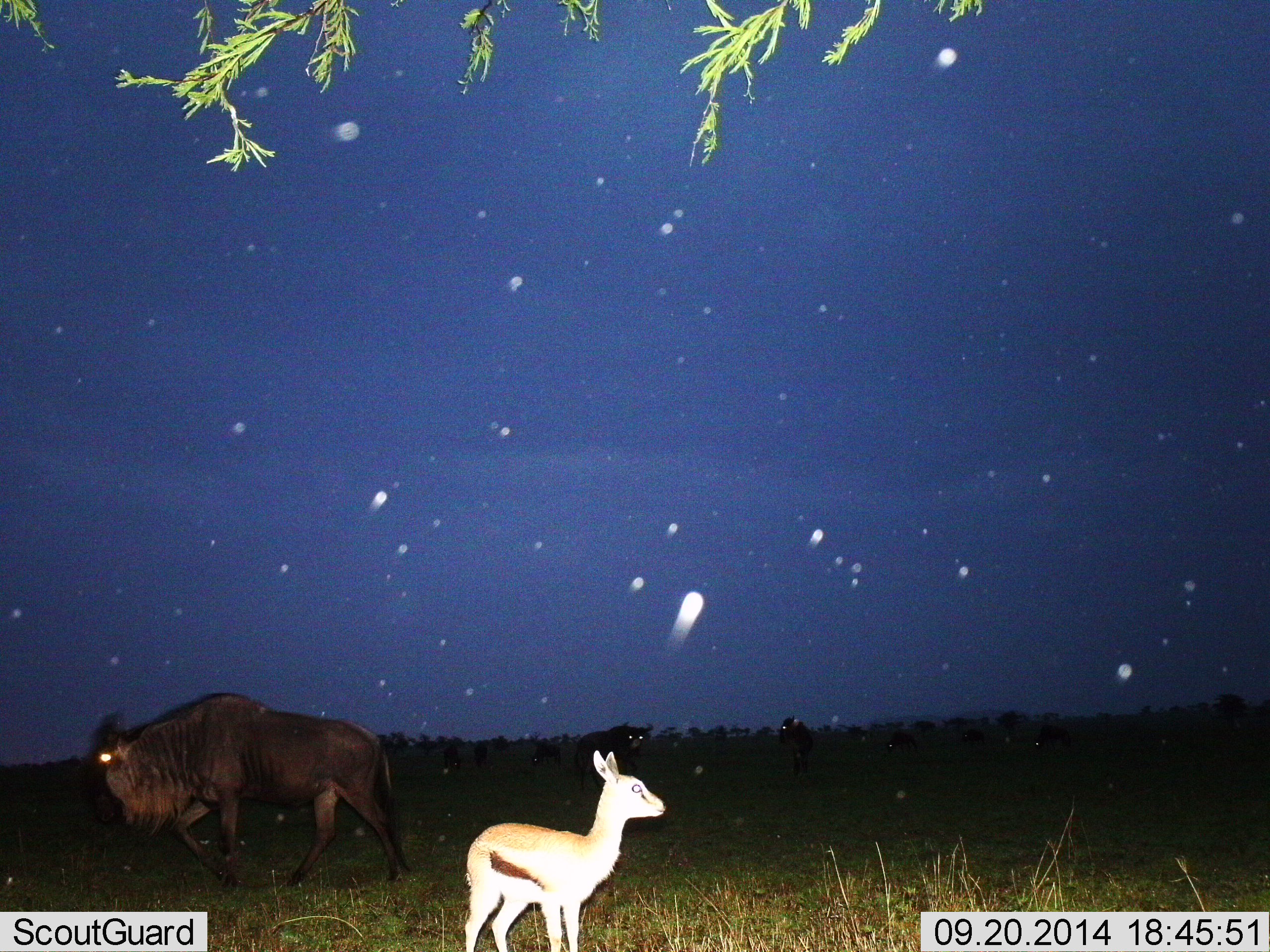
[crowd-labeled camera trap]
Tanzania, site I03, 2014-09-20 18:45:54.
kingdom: Animalia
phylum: Chordata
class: Mammalia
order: Artiodactyla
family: Bovidae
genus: Eudorcas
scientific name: Eudorcas thomsonii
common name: thomson's gazelle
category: gazellethomsons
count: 1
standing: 100%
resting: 0%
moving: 0%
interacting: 0%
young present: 10%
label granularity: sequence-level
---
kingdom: Animalia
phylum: Chordata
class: Mammalia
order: Artiodactyla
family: Bovidae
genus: Connochaetes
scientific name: Connochaetes taurinus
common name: blue wildebeest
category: wildebeest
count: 9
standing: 33%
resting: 0%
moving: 75%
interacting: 0%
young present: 0%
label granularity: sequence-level